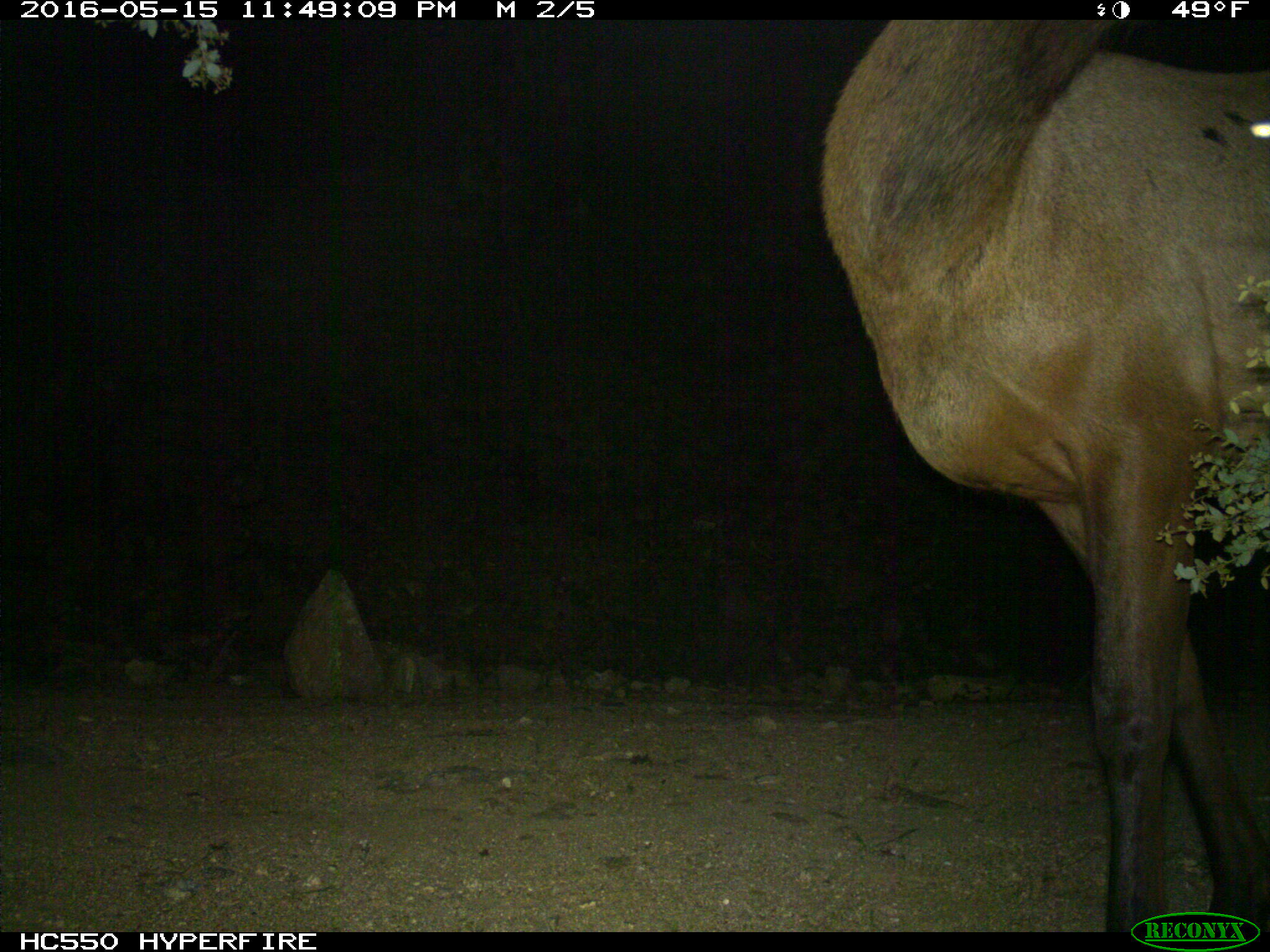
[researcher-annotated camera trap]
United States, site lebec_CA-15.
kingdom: Animalia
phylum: Chordata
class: Mammalia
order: Artiodactyla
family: Cervidae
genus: Cervus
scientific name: Cervus canadensis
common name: elk